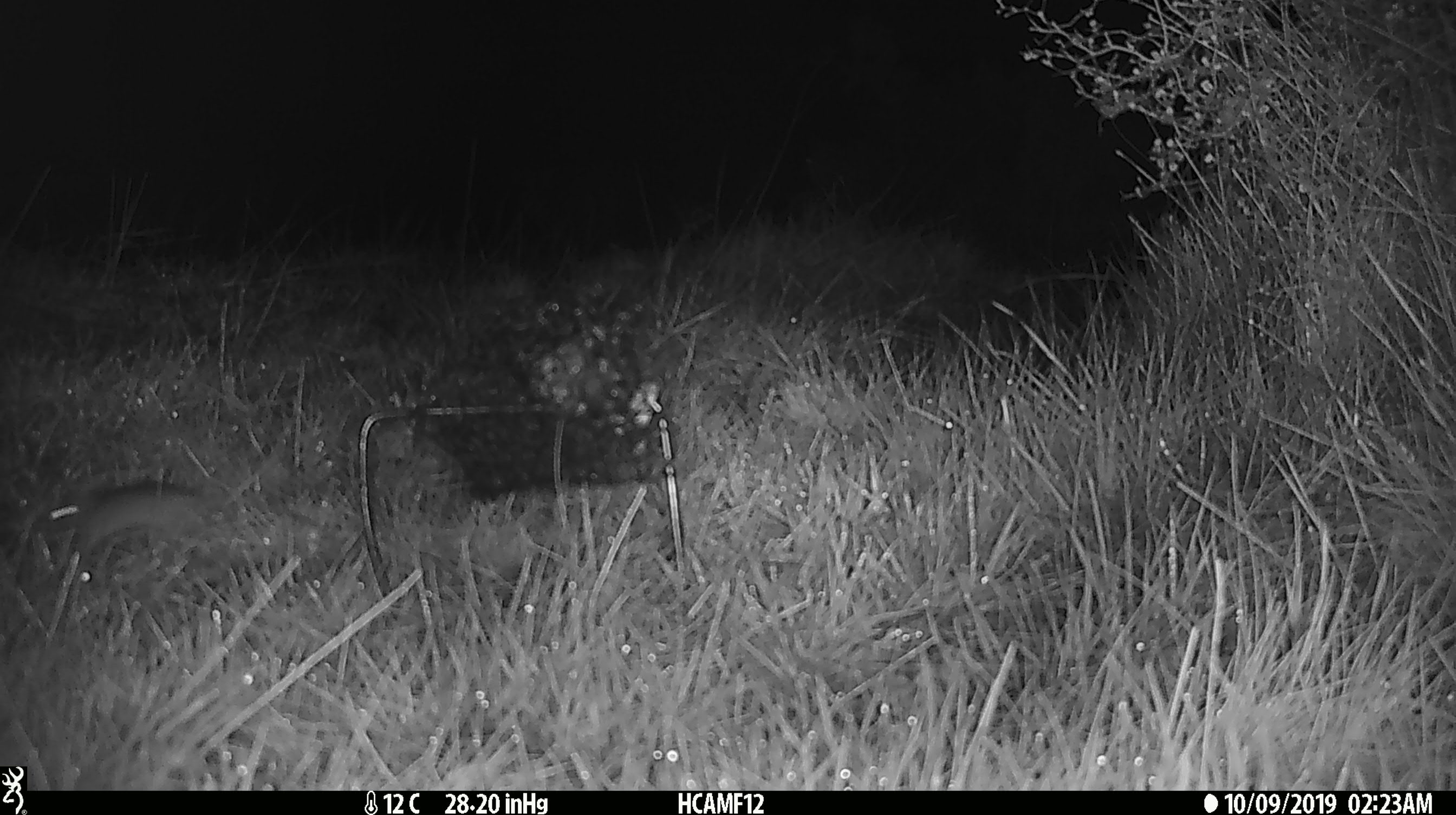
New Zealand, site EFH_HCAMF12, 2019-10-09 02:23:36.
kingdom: Animalia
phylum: Chordata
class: Mammalia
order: Rodentia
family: Muridae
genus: Mus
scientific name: Mus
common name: mouse